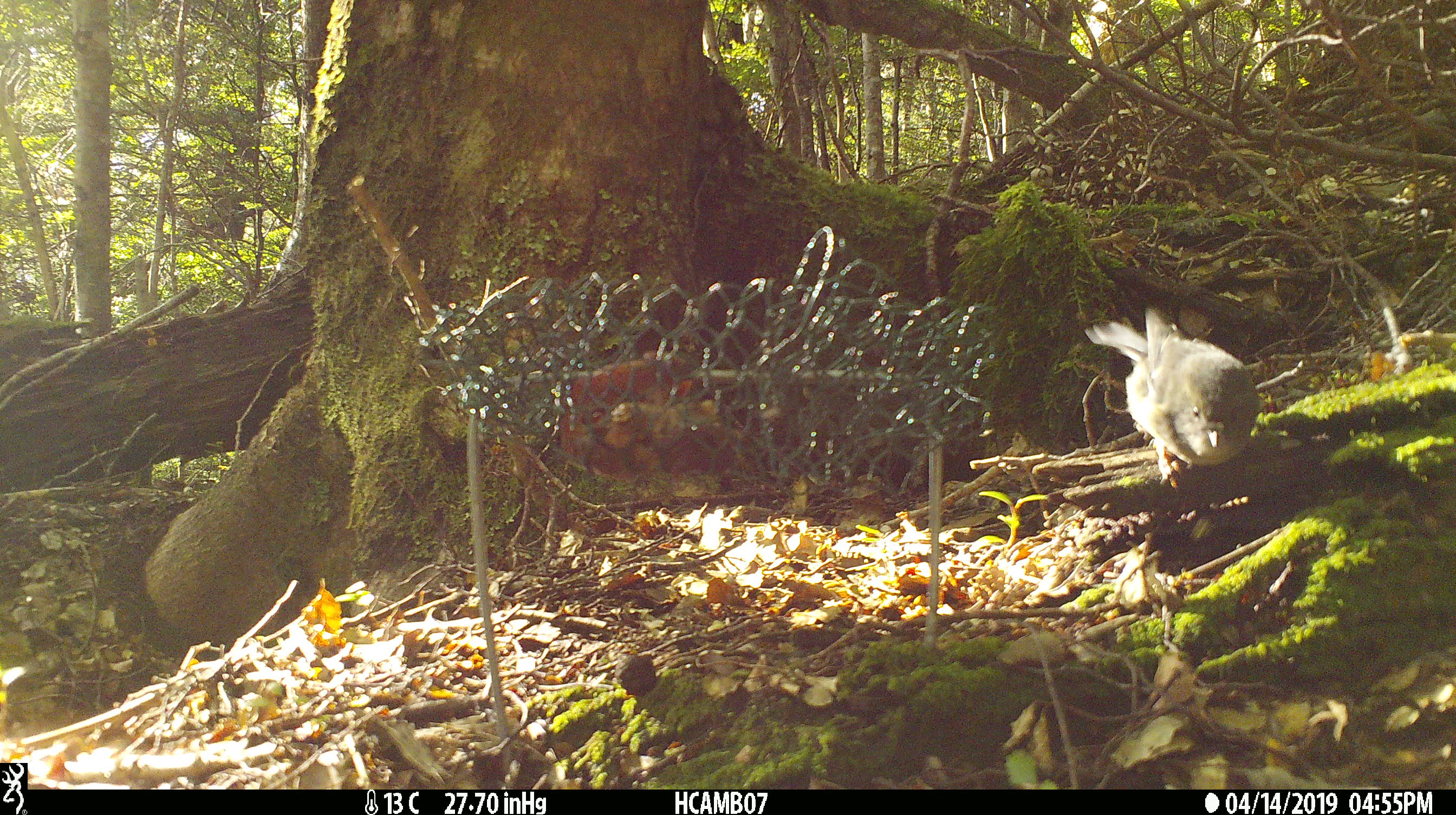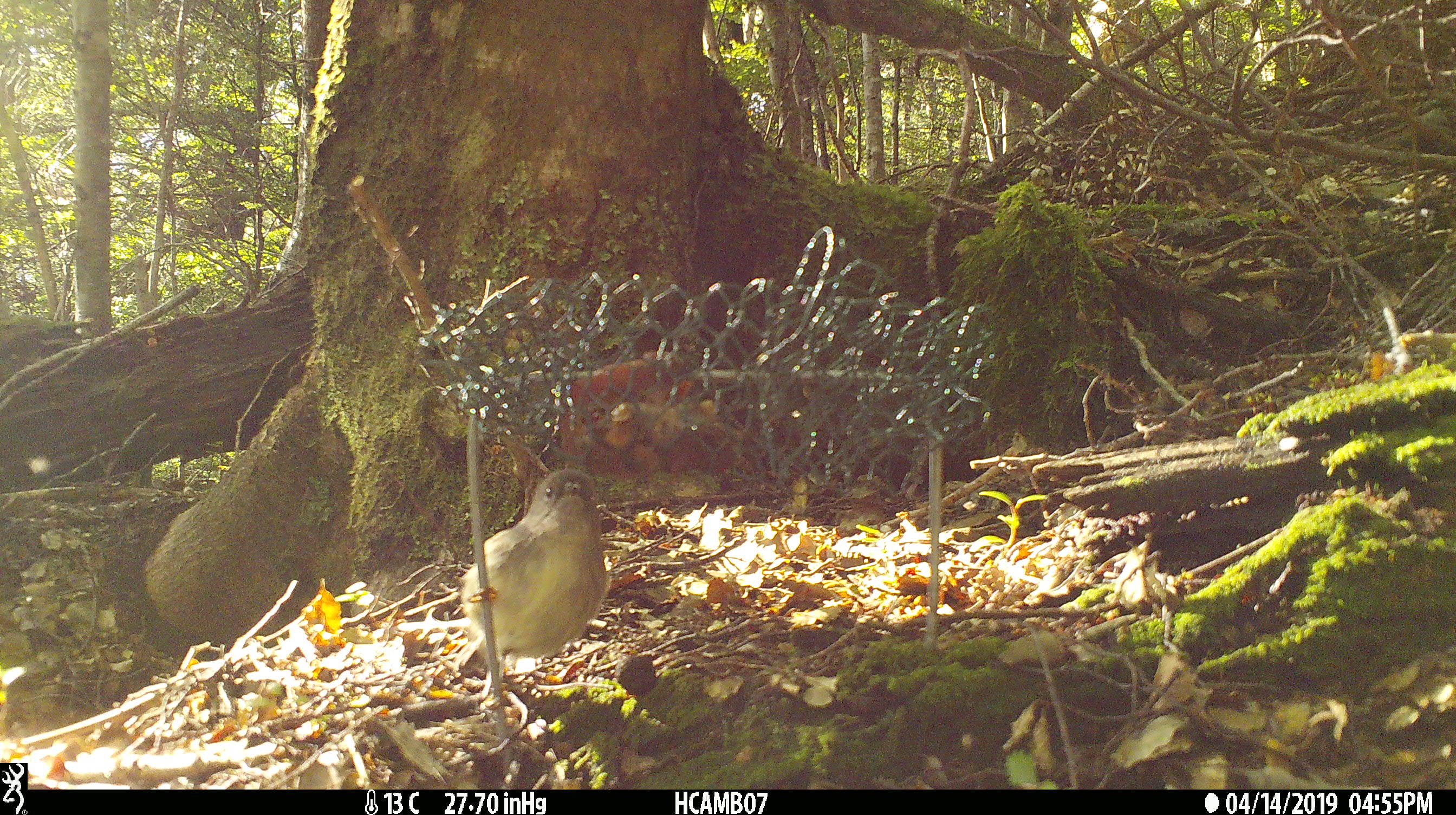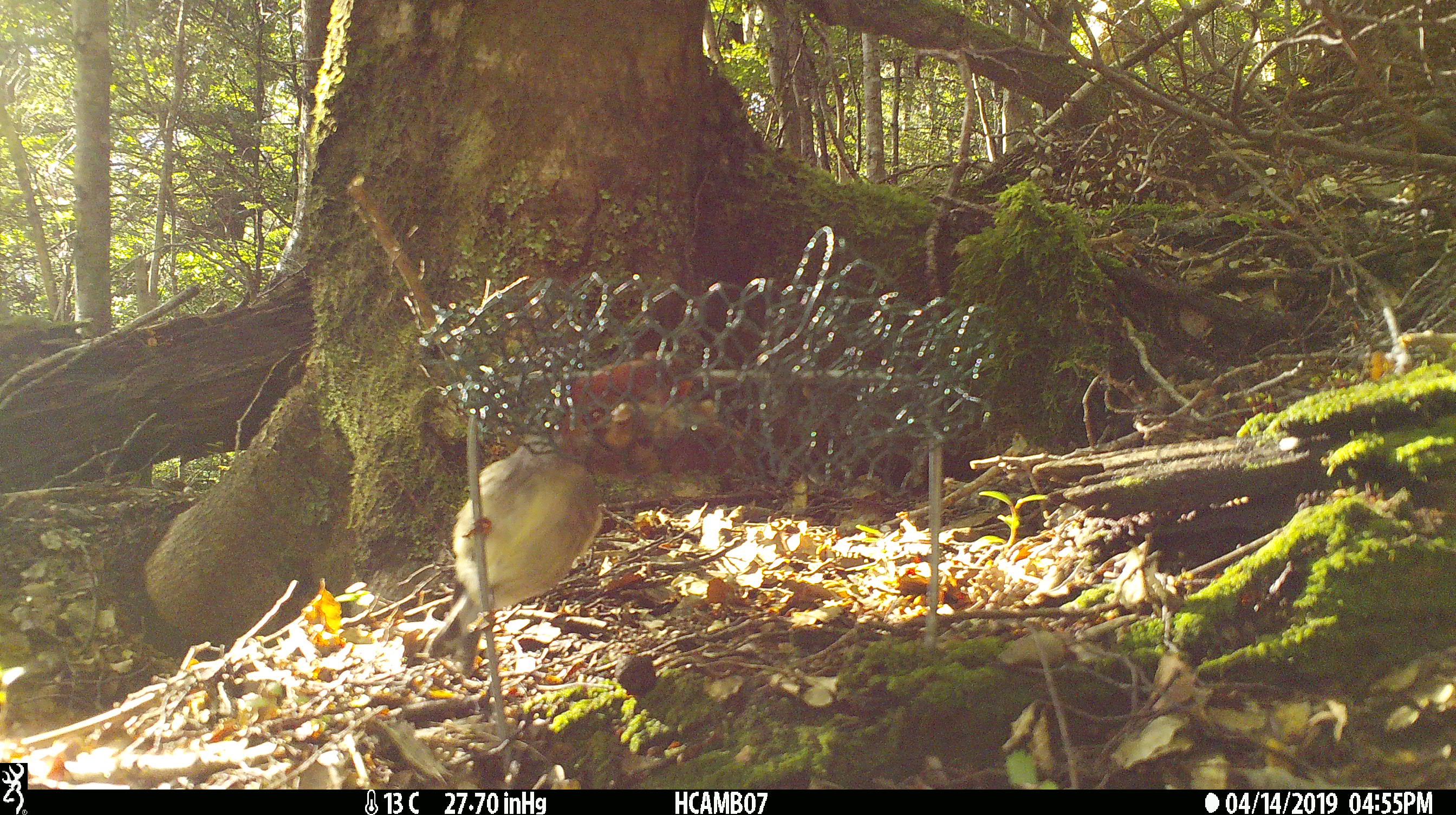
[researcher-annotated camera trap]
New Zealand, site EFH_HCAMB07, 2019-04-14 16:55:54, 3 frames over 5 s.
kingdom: Animalia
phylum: Chordata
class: Aves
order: Passeriformes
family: Petroicidae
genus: Petroica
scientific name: Petroica macrocephala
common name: tomtit